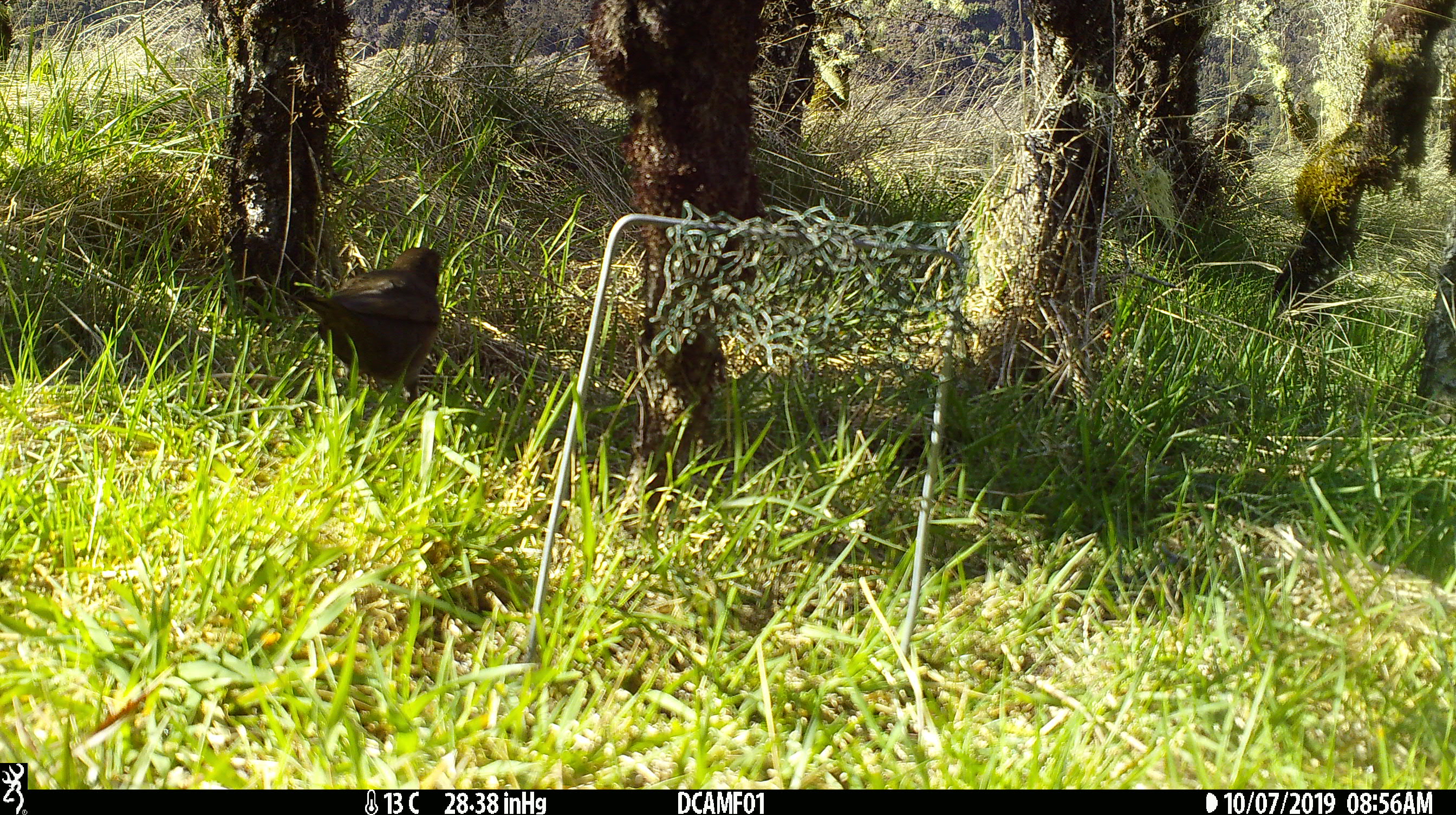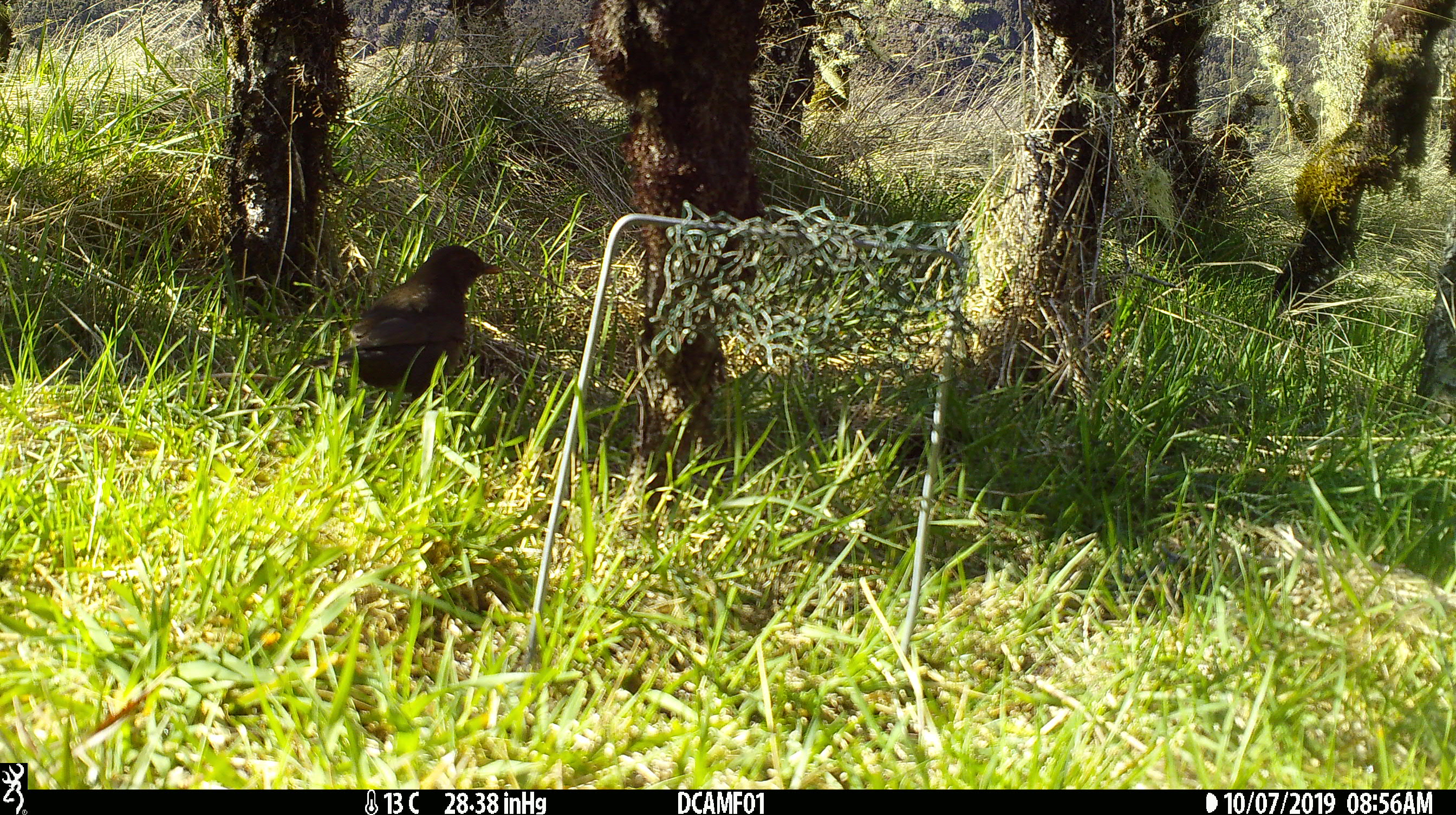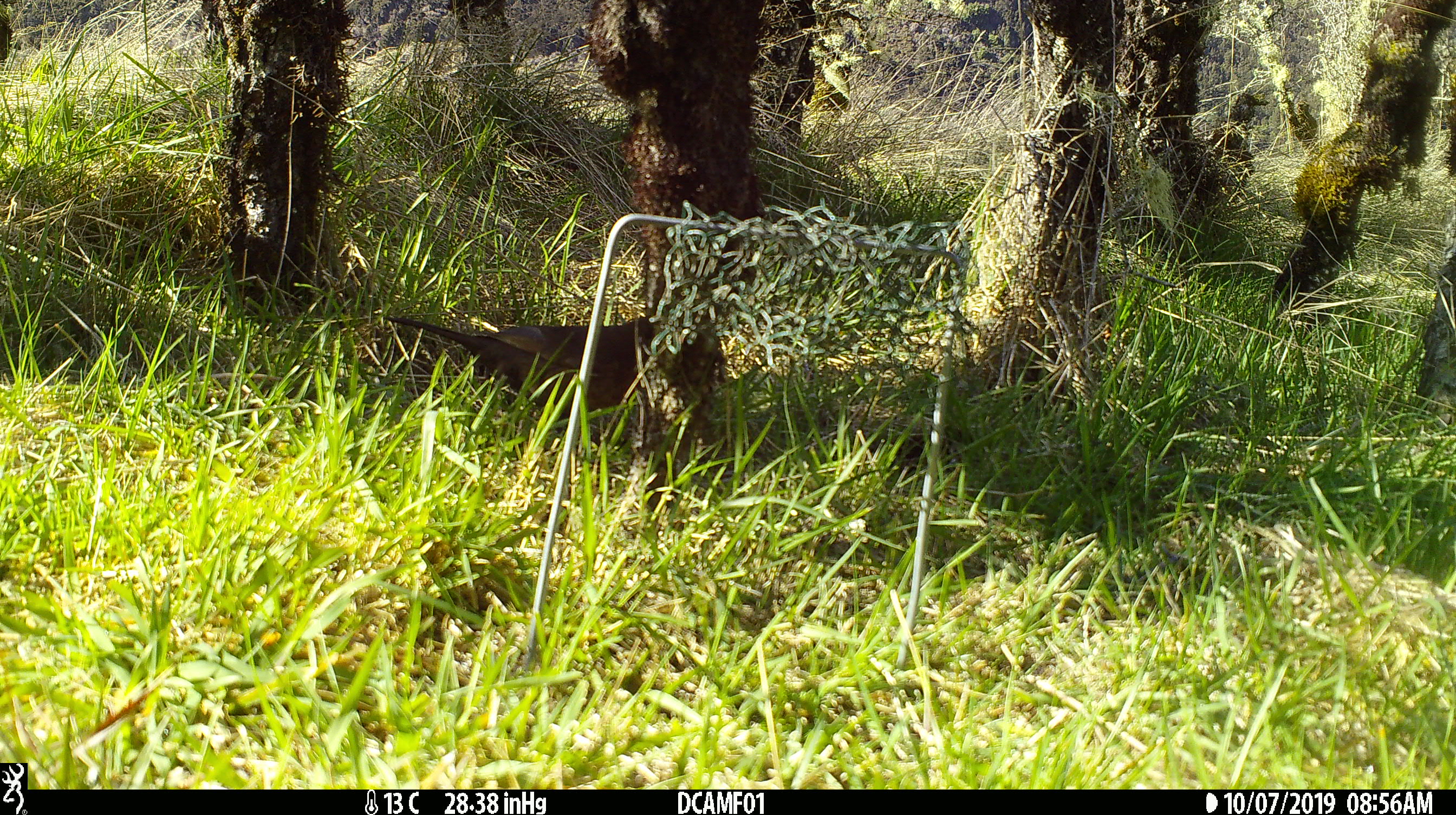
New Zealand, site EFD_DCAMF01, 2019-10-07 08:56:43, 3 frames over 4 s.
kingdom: Animalia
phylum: Chordata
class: Aves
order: Passeriformes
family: Turdidae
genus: Turdus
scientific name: Turdus merula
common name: eurasian blackbird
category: blackbird